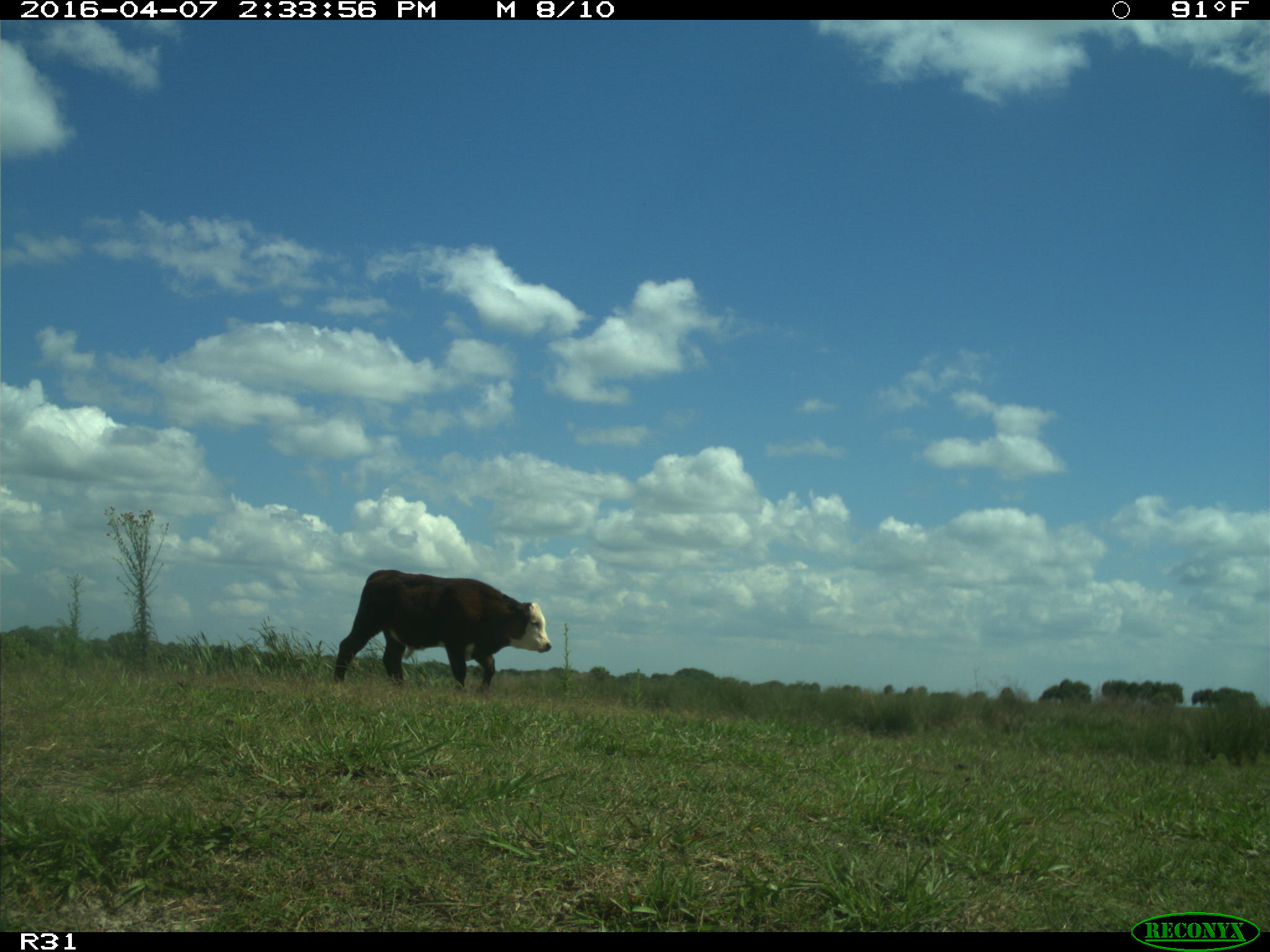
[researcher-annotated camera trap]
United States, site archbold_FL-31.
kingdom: Animalia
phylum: Chordata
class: Mammalia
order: Artiodactyla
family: Bovidae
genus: Bos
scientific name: Bos taurus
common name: domestic cow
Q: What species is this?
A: Bos taurus (domestic cow).